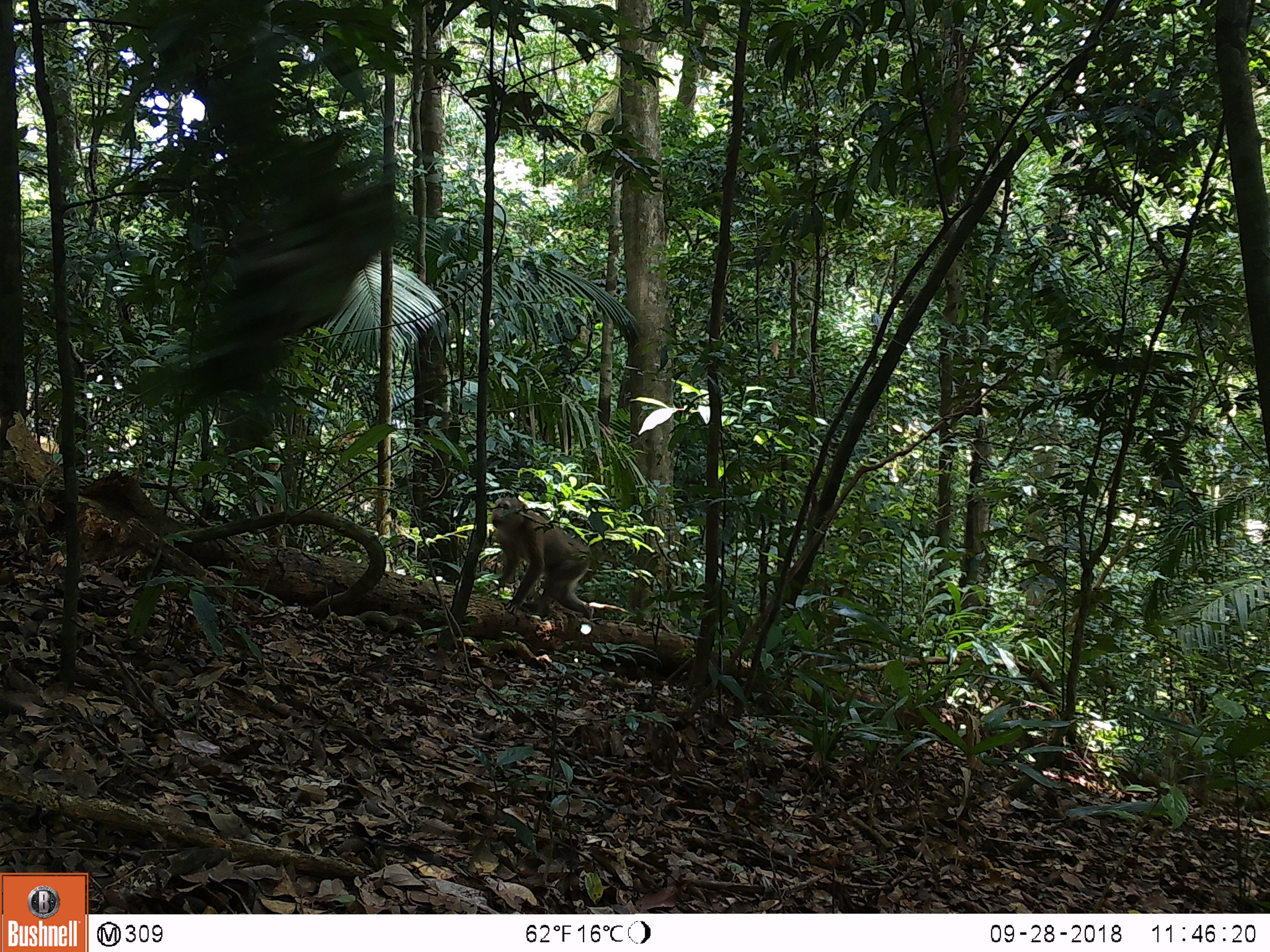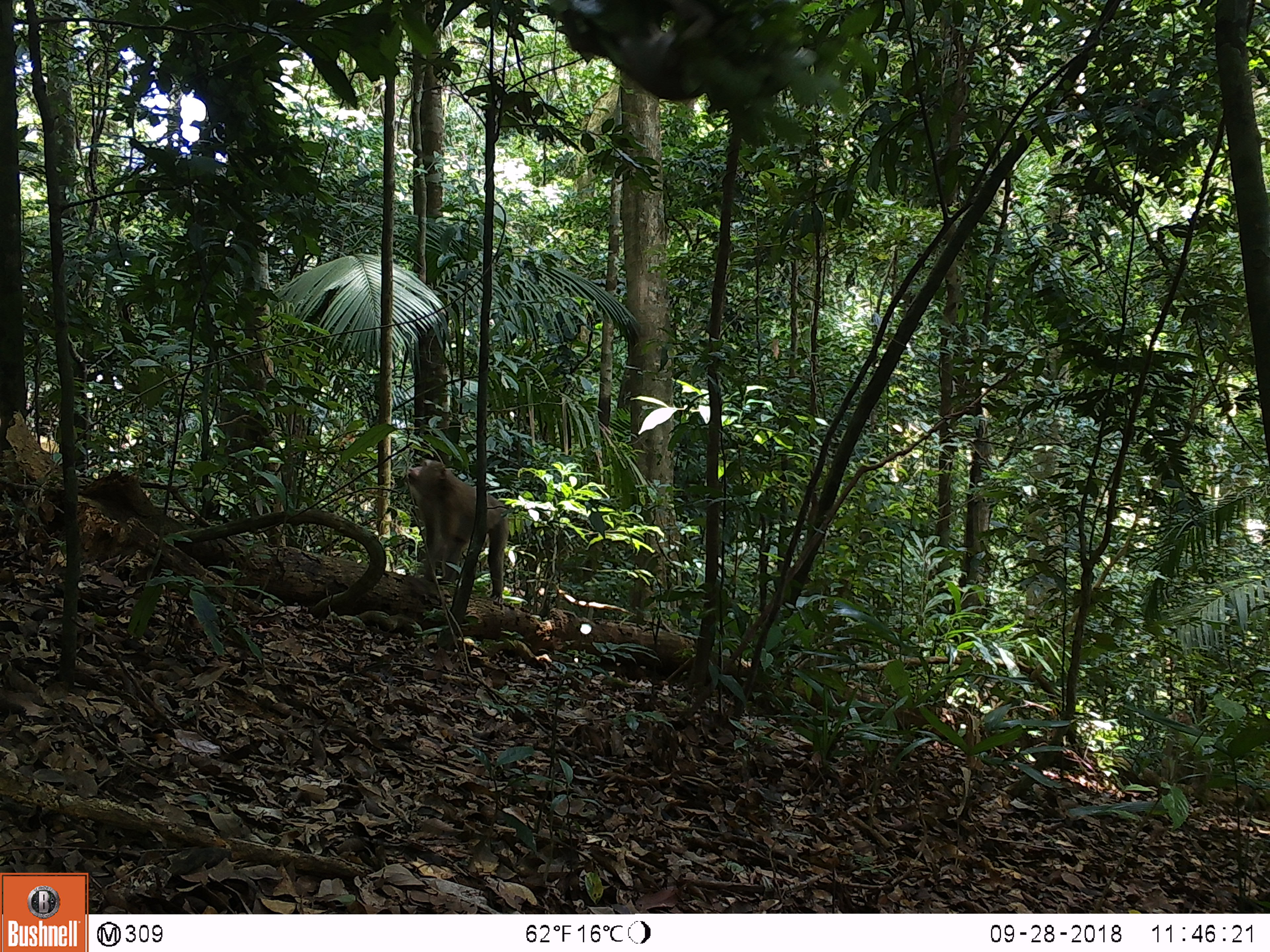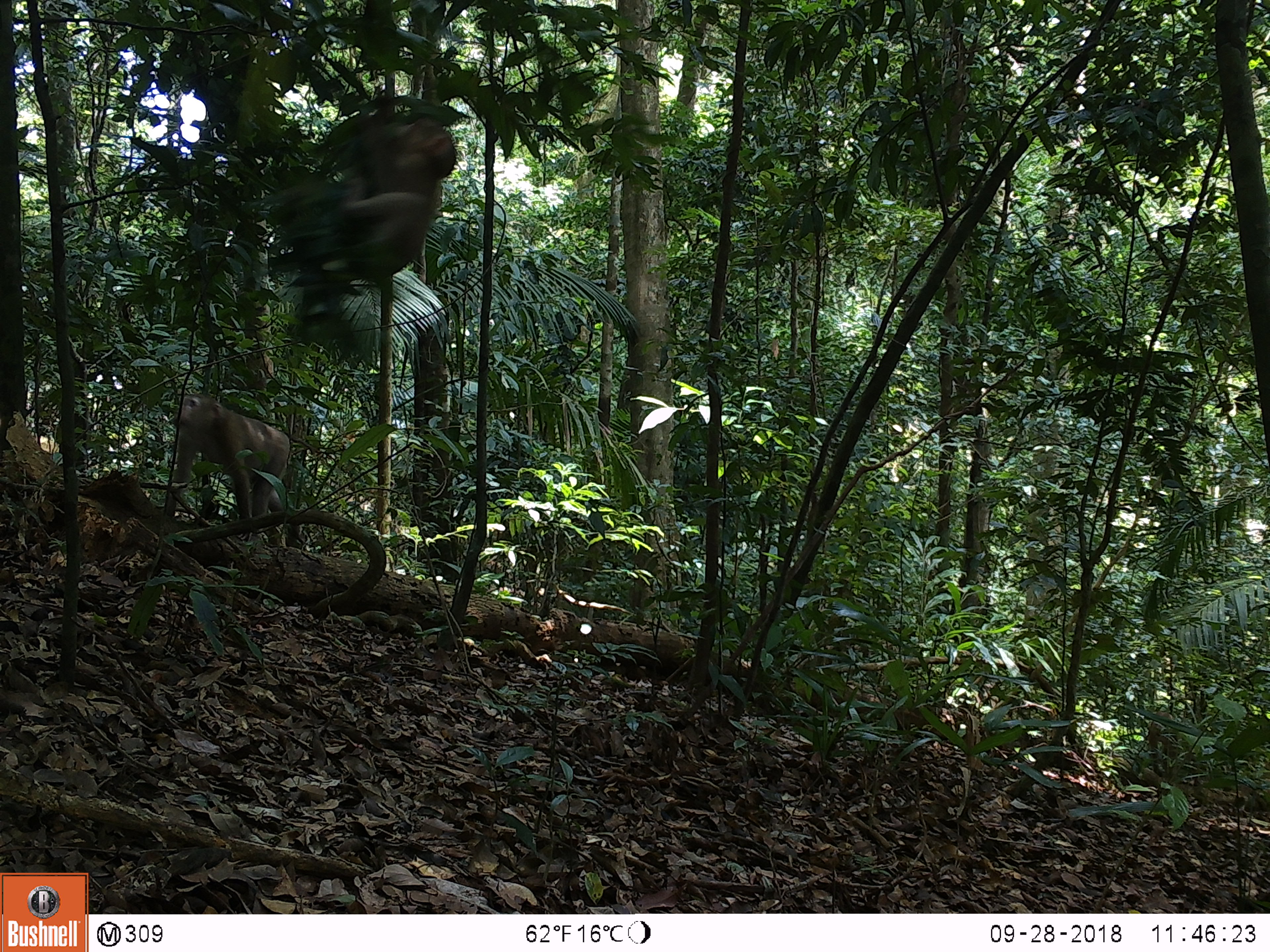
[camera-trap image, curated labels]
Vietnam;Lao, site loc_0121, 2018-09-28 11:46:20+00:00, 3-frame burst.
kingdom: Animalia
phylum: Chordata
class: Mammalia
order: Primates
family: Cercopithecidae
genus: Macaca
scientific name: Macaca nemestrina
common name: pig-tailed macaque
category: pig tailed macaque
Pig tailed macaque (pig-tailed macaque) (Macaca nemestrina). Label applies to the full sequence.